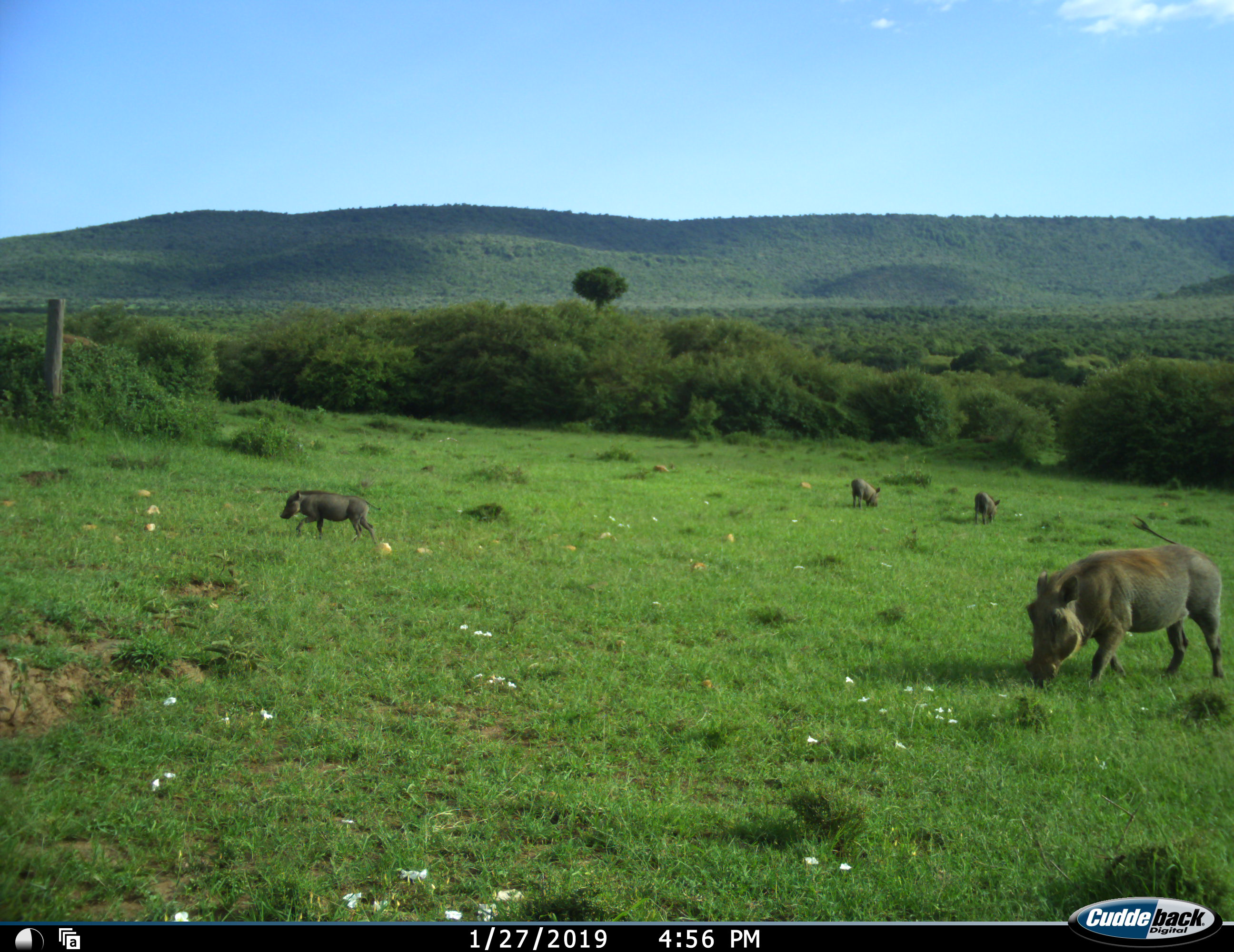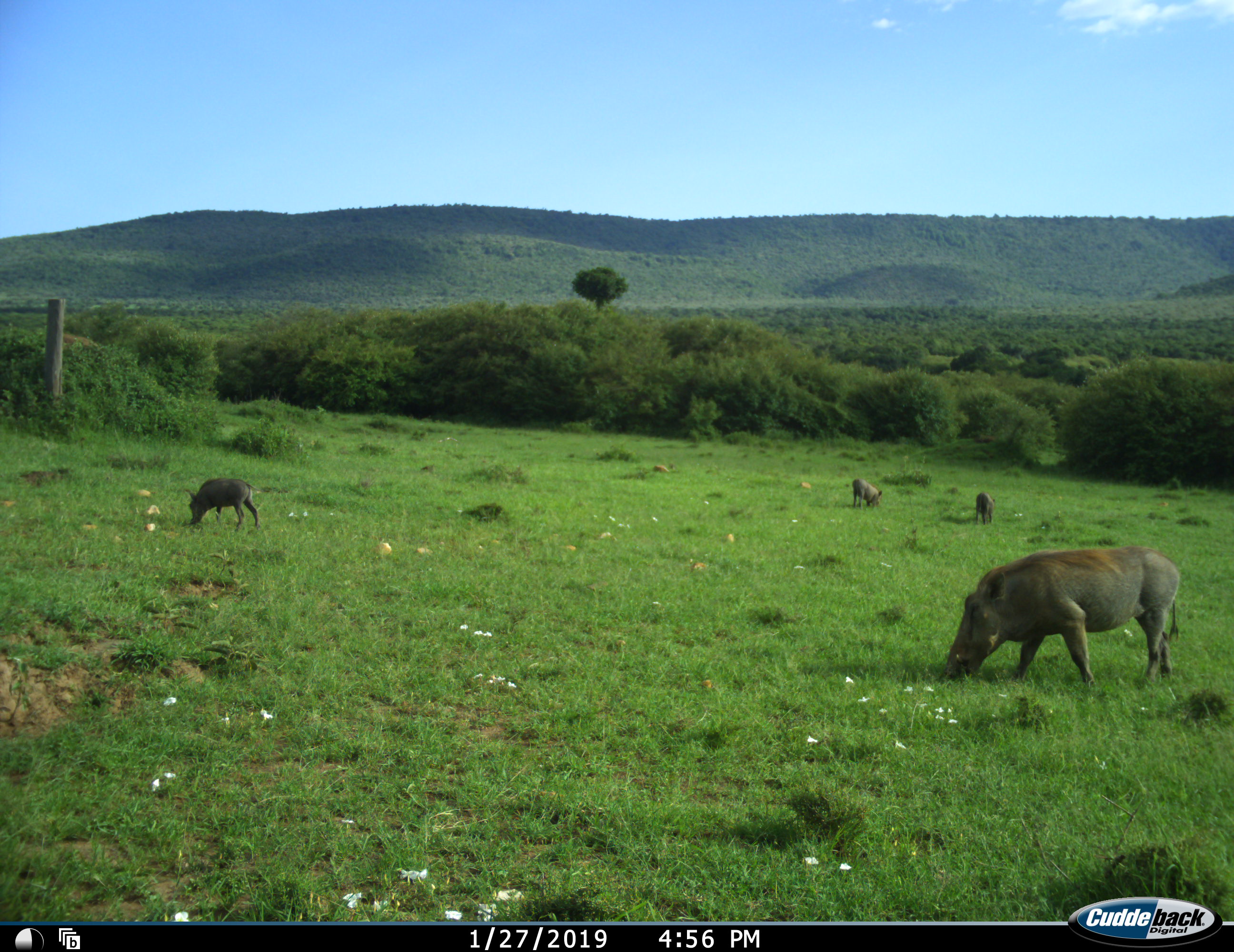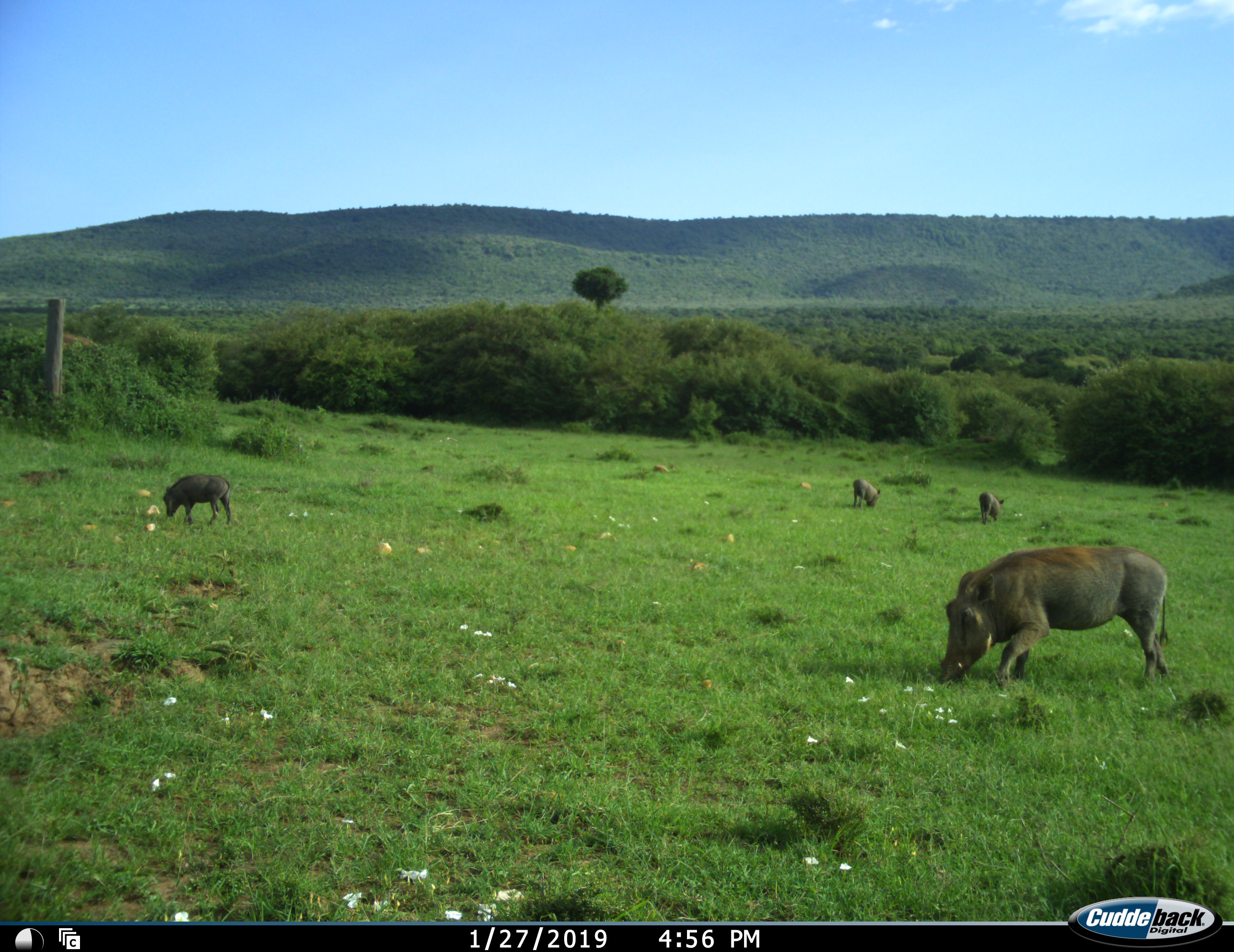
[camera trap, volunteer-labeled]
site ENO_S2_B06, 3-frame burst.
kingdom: Animalia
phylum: Chordata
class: Mammalia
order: Artiodactyla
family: Suidae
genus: Phacochoerus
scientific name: Phacochoerus africanus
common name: warthog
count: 4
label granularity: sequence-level